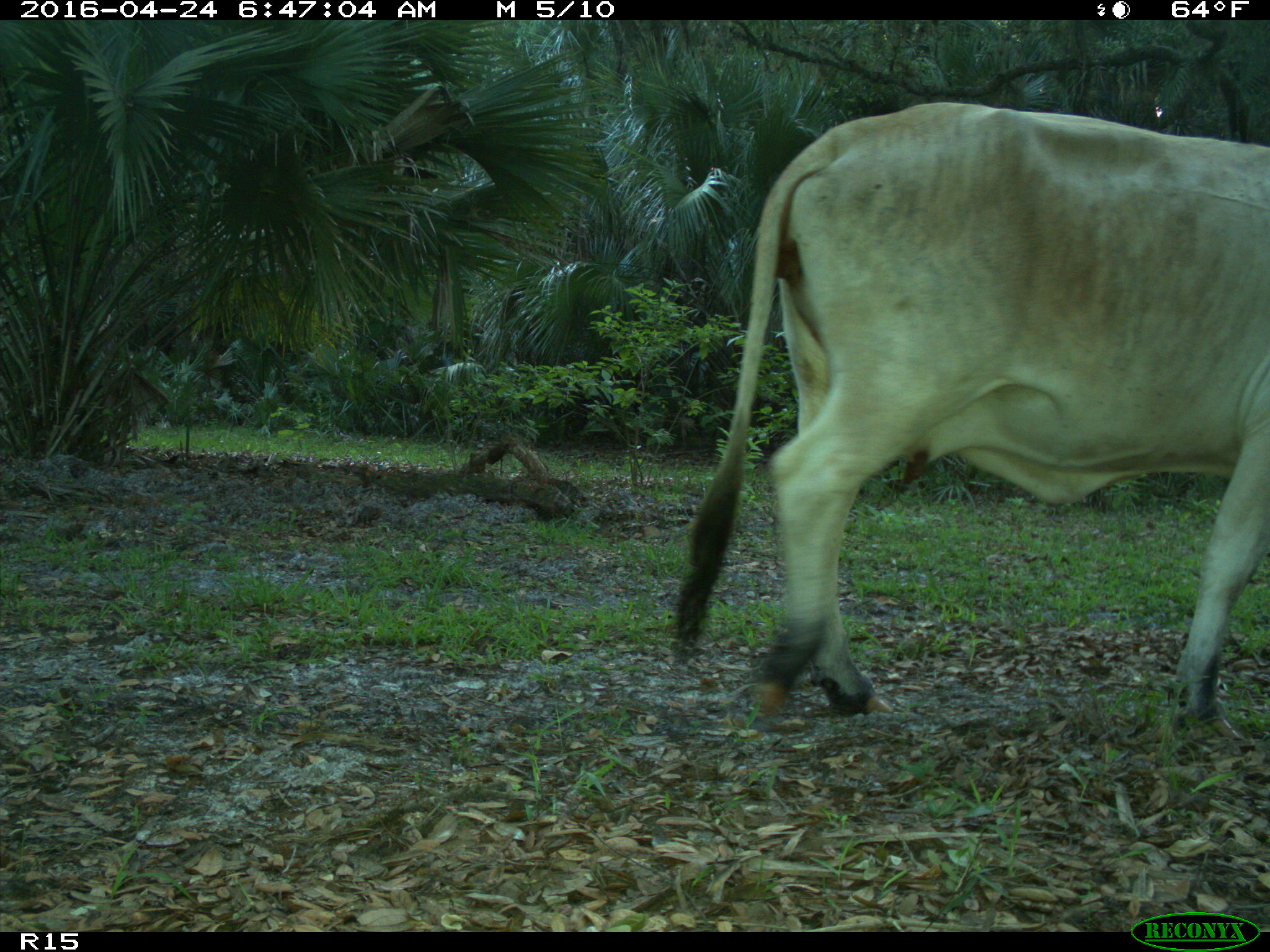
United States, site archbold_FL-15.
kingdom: Animalia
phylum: Chordata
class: Mammalia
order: Artiodactyla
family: Bovidae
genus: Bos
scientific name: Bos taurus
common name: domestic cow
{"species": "Bos taurus (domestic cow)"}